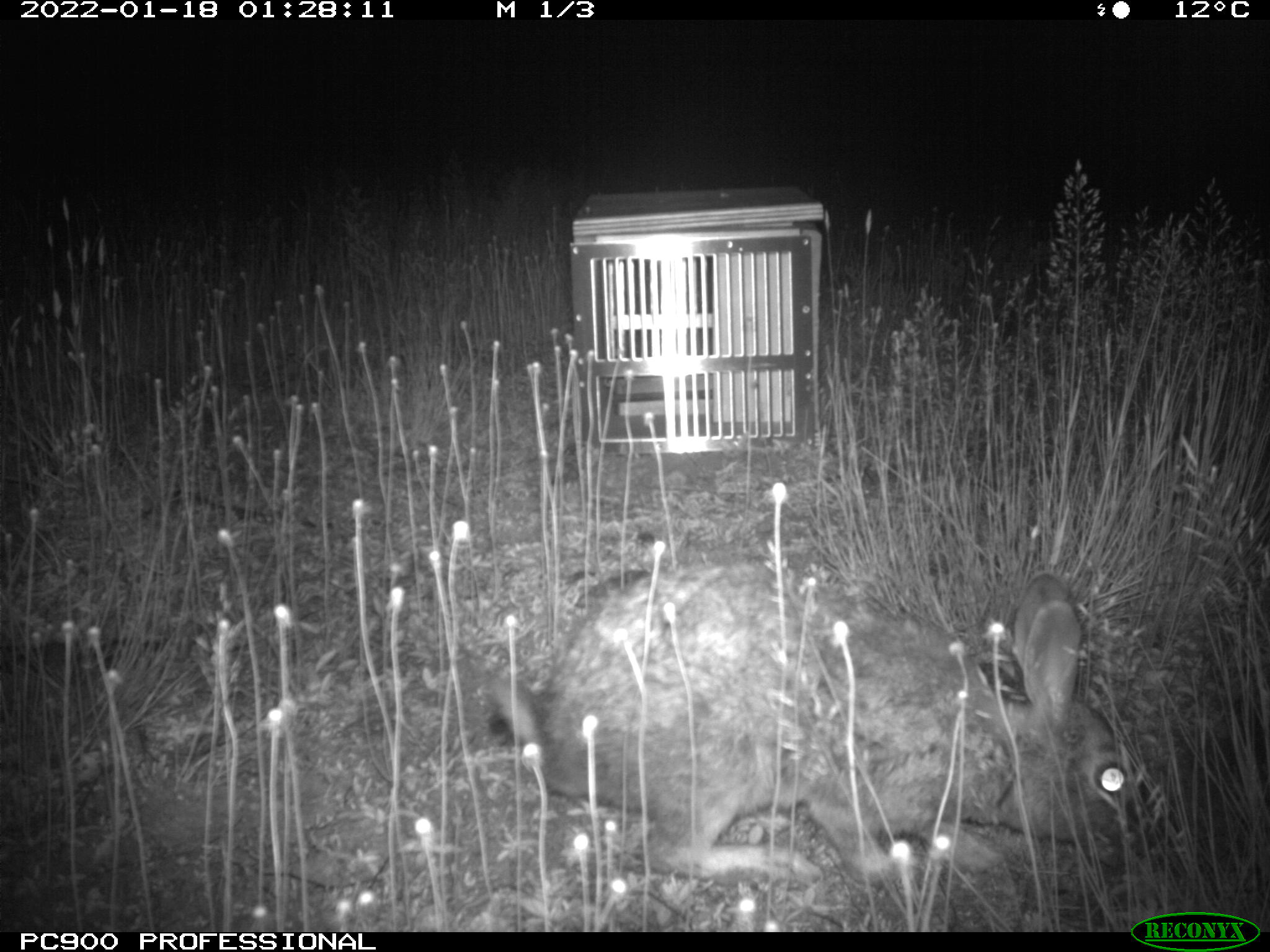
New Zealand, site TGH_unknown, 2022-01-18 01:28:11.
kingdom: Animalia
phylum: Chordata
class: Mammalia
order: Lagomorpha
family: Leporidae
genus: Oryctolagus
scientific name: Oryctolagus cuniculus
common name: european rabbit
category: rabbit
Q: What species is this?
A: Rabbit (european rabbit) (Oryctolagus cuniculus).